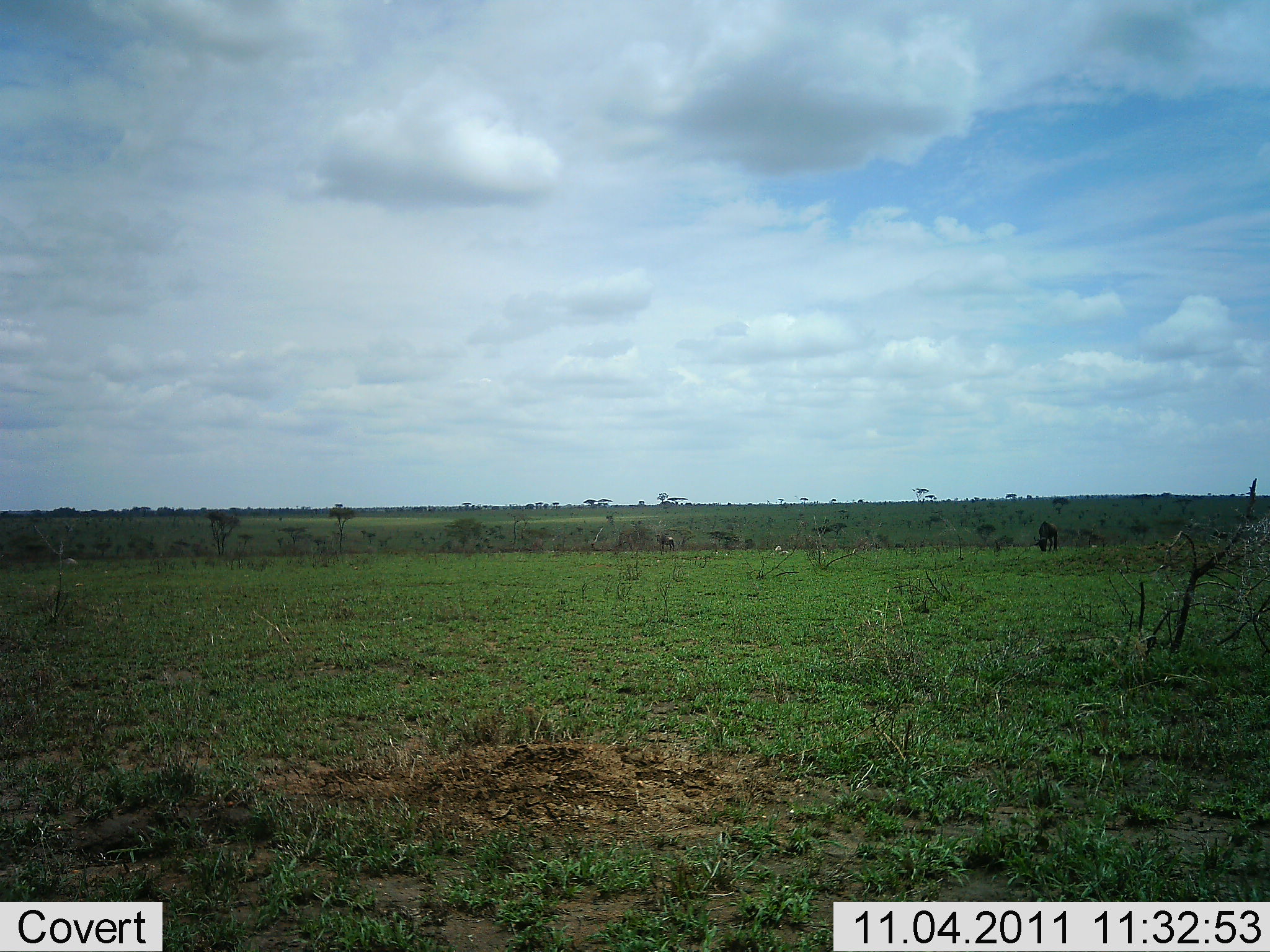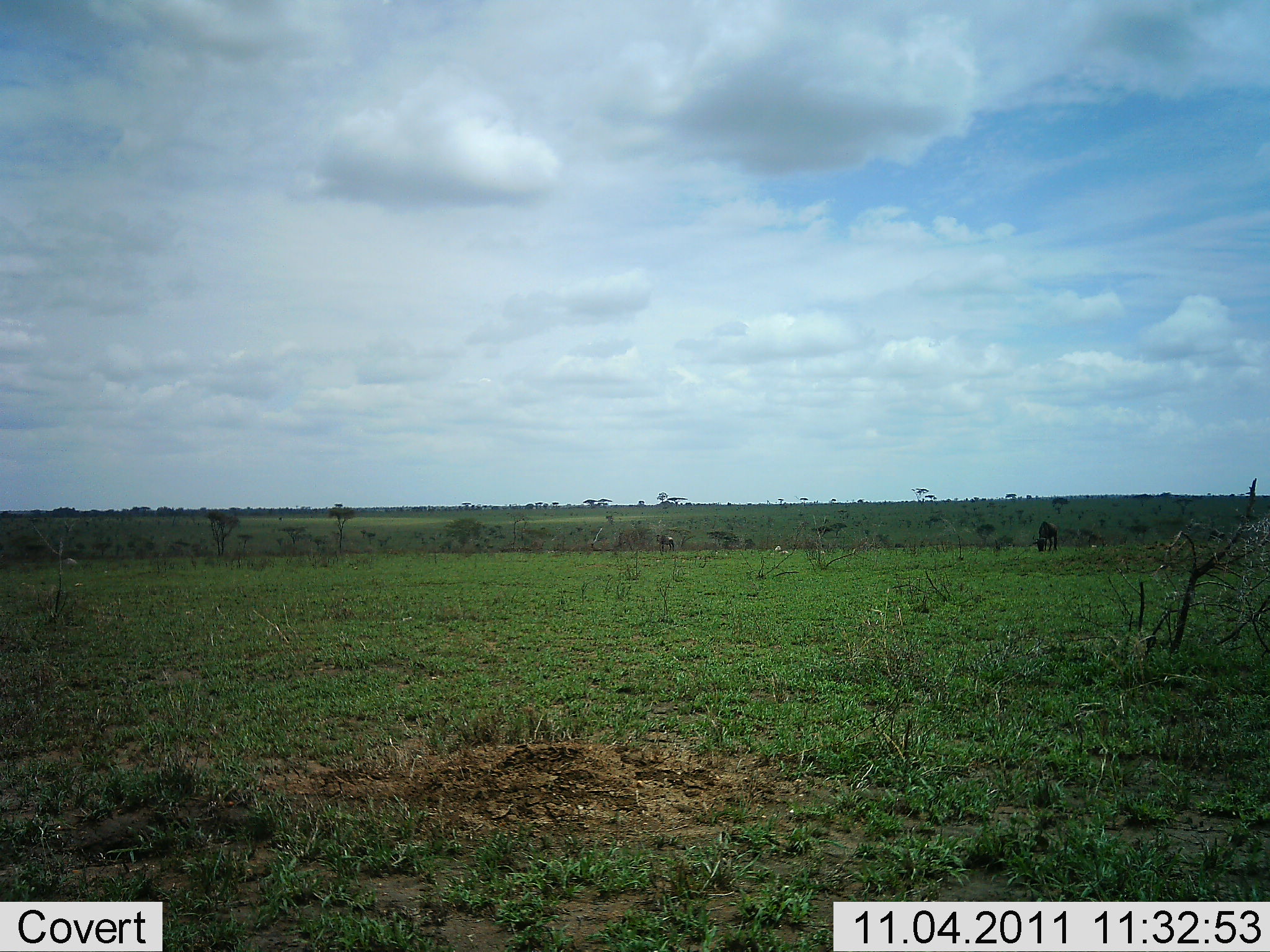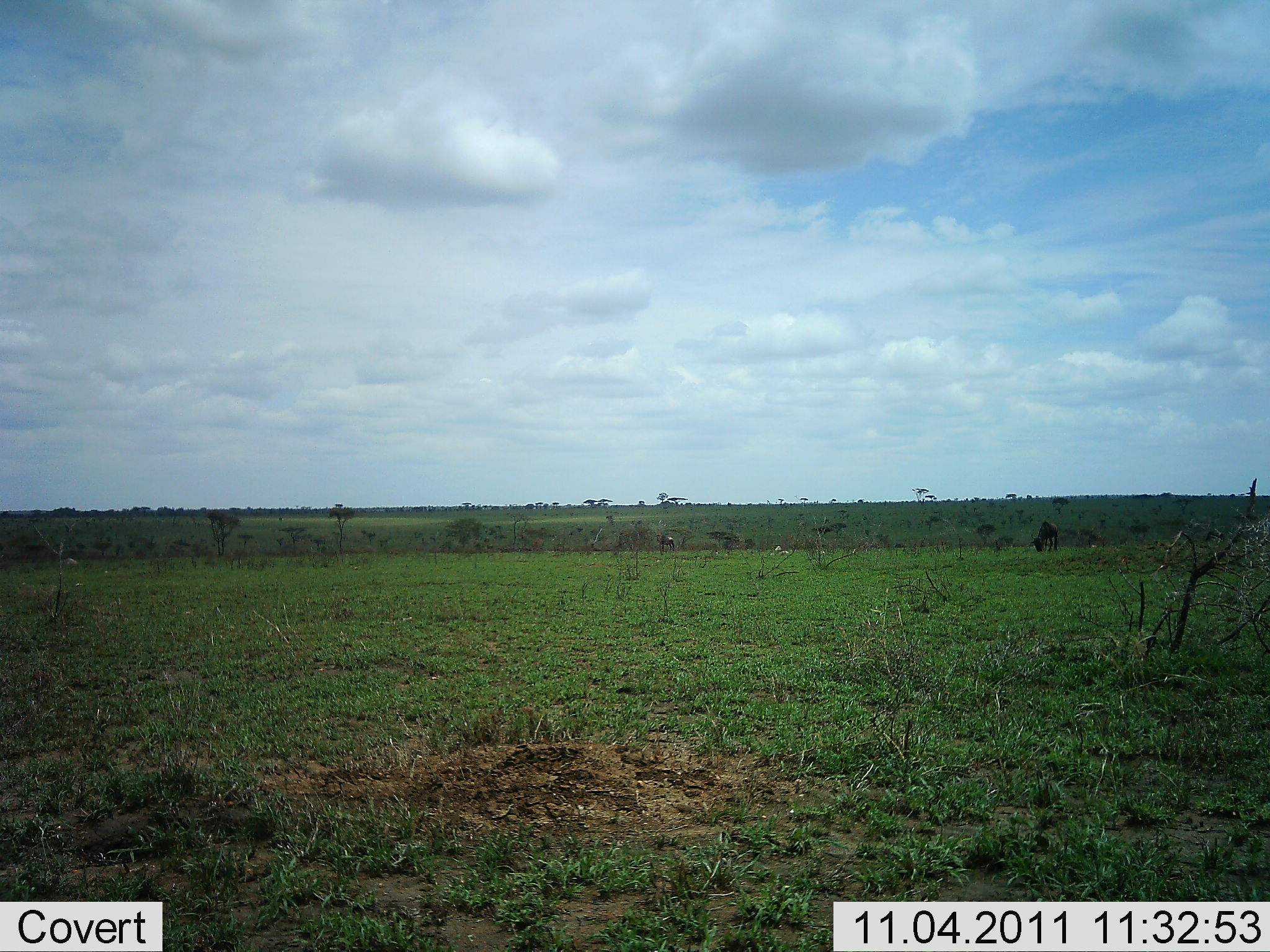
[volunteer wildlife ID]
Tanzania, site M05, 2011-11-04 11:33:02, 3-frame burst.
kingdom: Animalia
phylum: Chordata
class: Mammalia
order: Artiodactyla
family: Bovidae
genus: Connochaetes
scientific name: Connochaetes taurinus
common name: blue wildebeest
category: wildebeest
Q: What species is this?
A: Wildebeest (blue wildebeest) (Connochaetes taurinus).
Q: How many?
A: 2.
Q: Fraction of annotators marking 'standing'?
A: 40%.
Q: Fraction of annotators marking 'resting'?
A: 0%.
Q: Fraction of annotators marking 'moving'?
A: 0%.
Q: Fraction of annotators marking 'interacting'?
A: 0%.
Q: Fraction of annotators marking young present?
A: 0%.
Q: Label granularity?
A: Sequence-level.